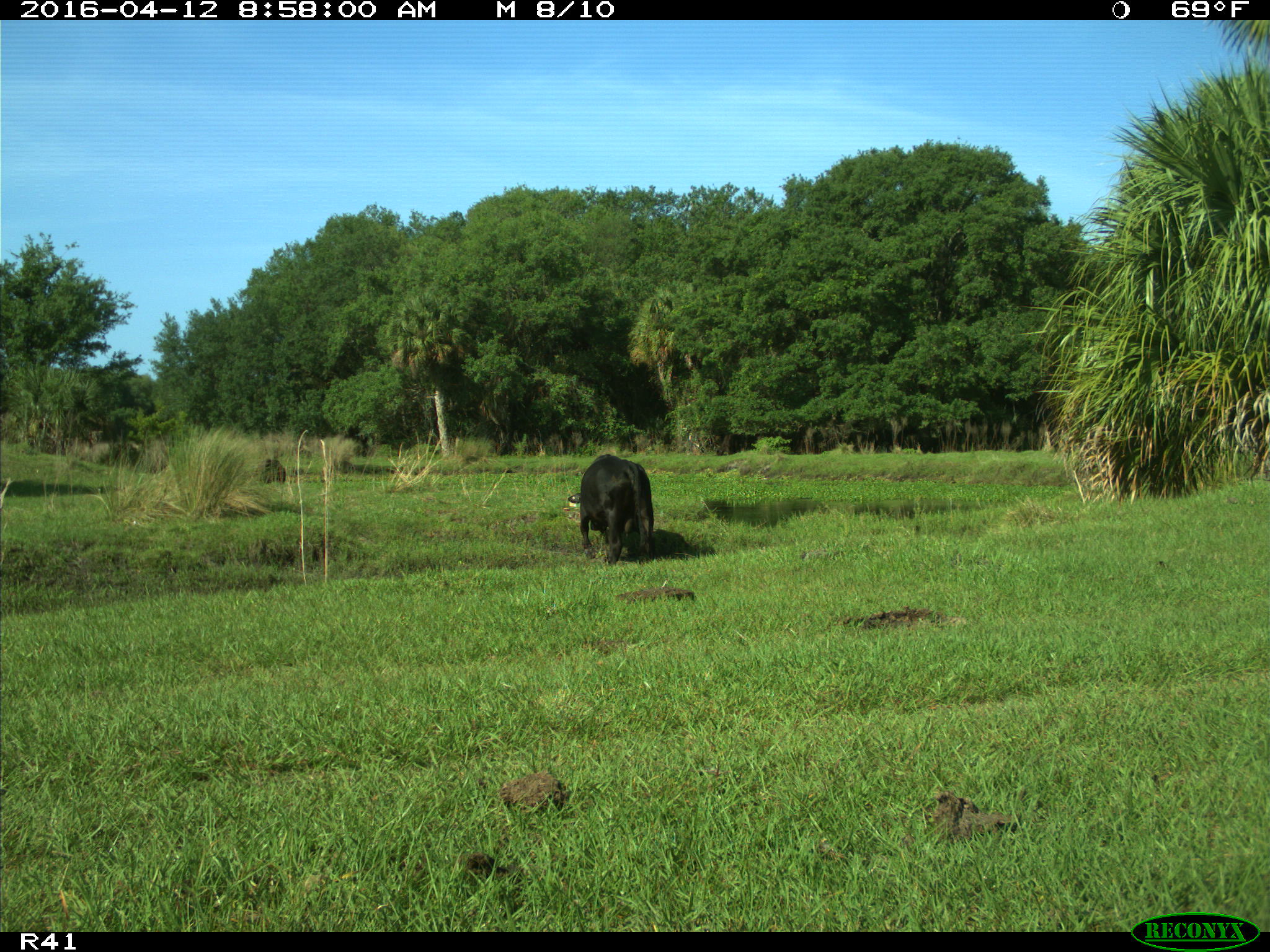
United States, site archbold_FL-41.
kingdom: Animalia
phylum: Chordata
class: Mammalia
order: Artiodactyla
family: Bovidae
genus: Bos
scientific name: Bos taurus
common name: domestic cow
Bos taurus (domestic cow).